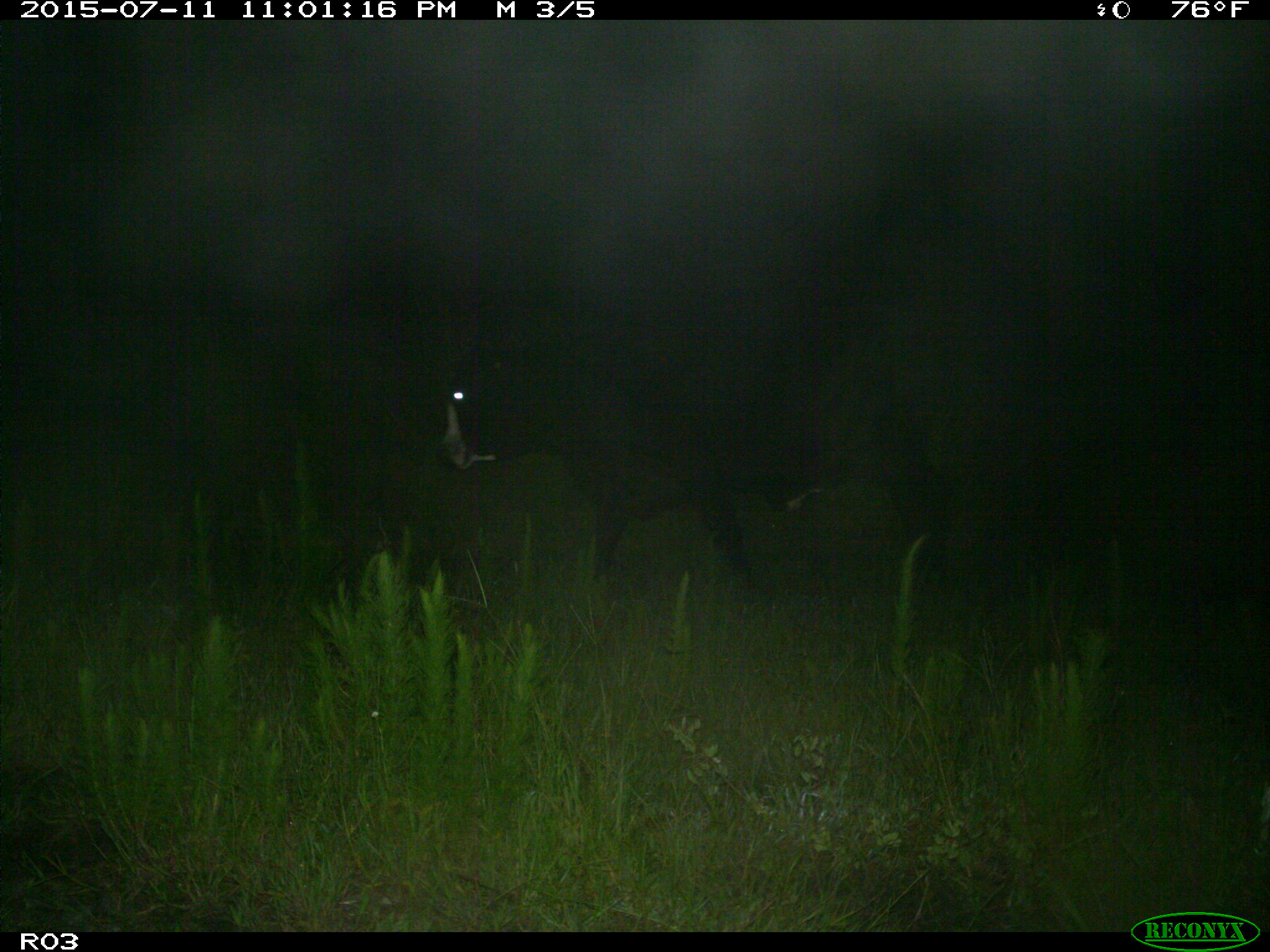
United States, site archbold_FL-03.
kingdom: Animalia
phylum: Chordata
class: Mammalia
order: Artiodactyla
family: Bovidae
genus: Bos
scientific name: Bos taurus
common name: domestic cow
Bos taurus (domestic cow).